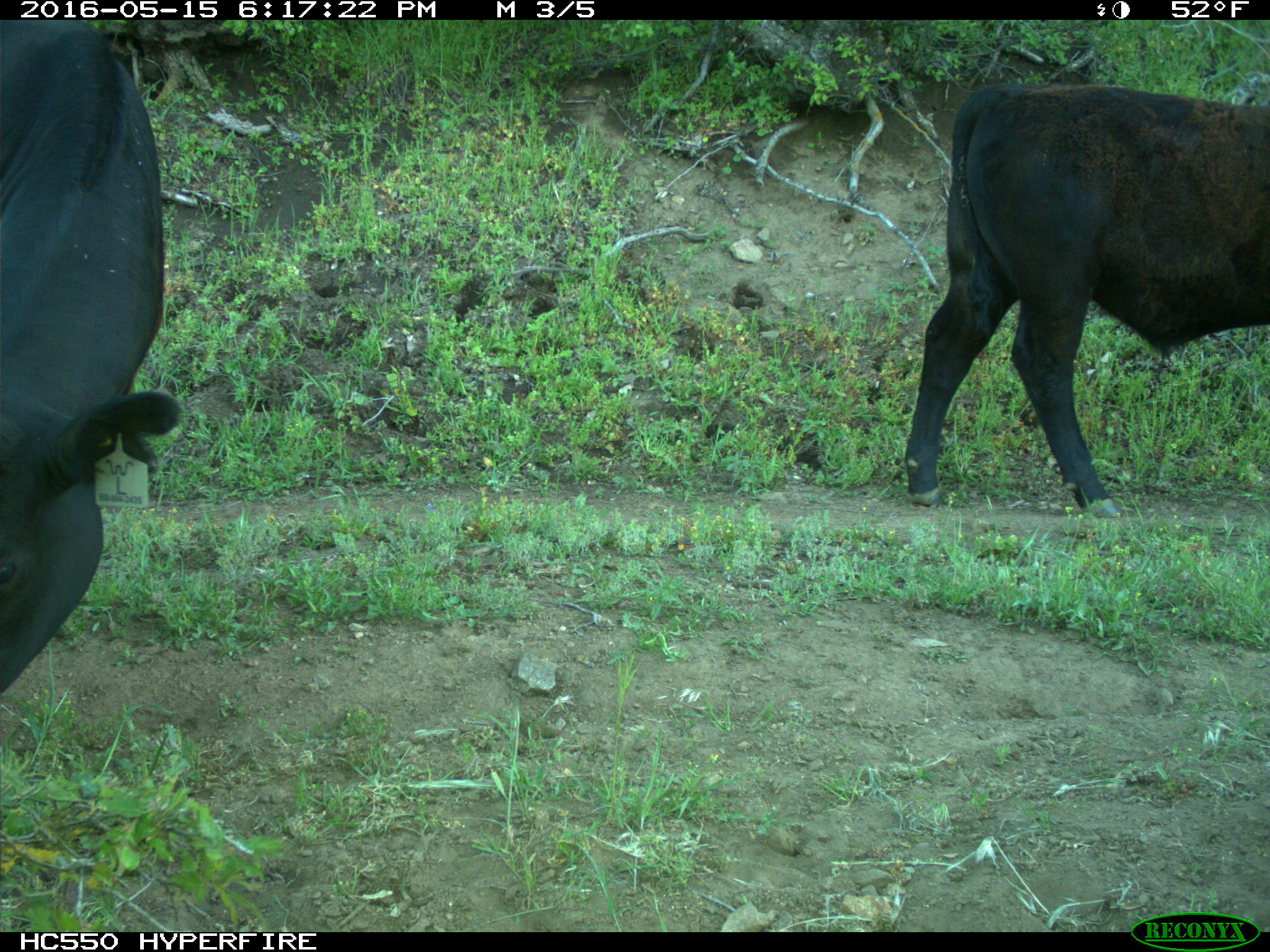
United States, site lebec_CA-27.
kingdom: Animalia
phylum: Chordata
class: Mammalia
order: Artiodactyla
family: Bovidae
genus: Bos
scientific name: Bos taurus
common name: domestic cow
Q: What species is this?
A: Bos taurus (domestic cow).